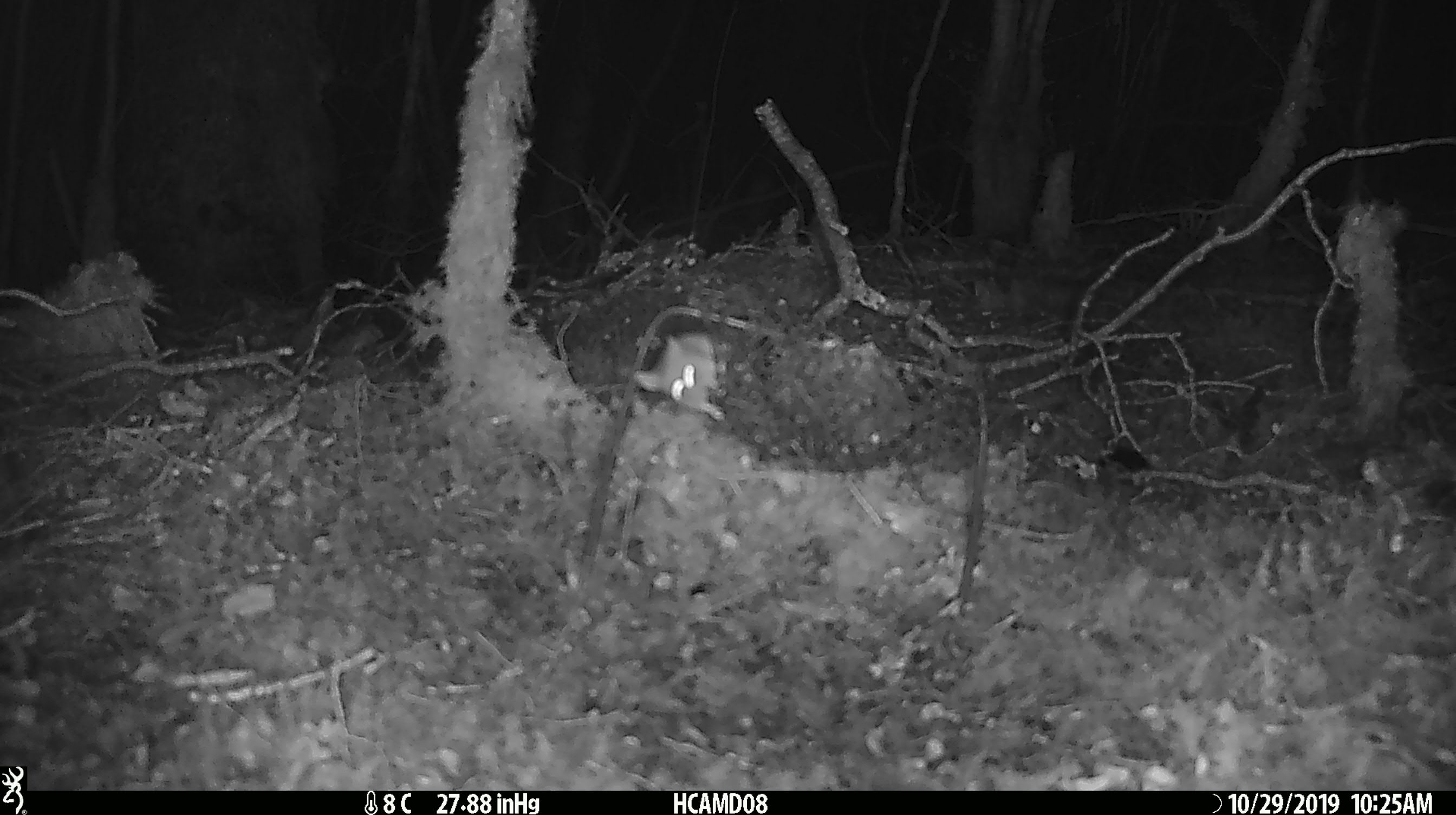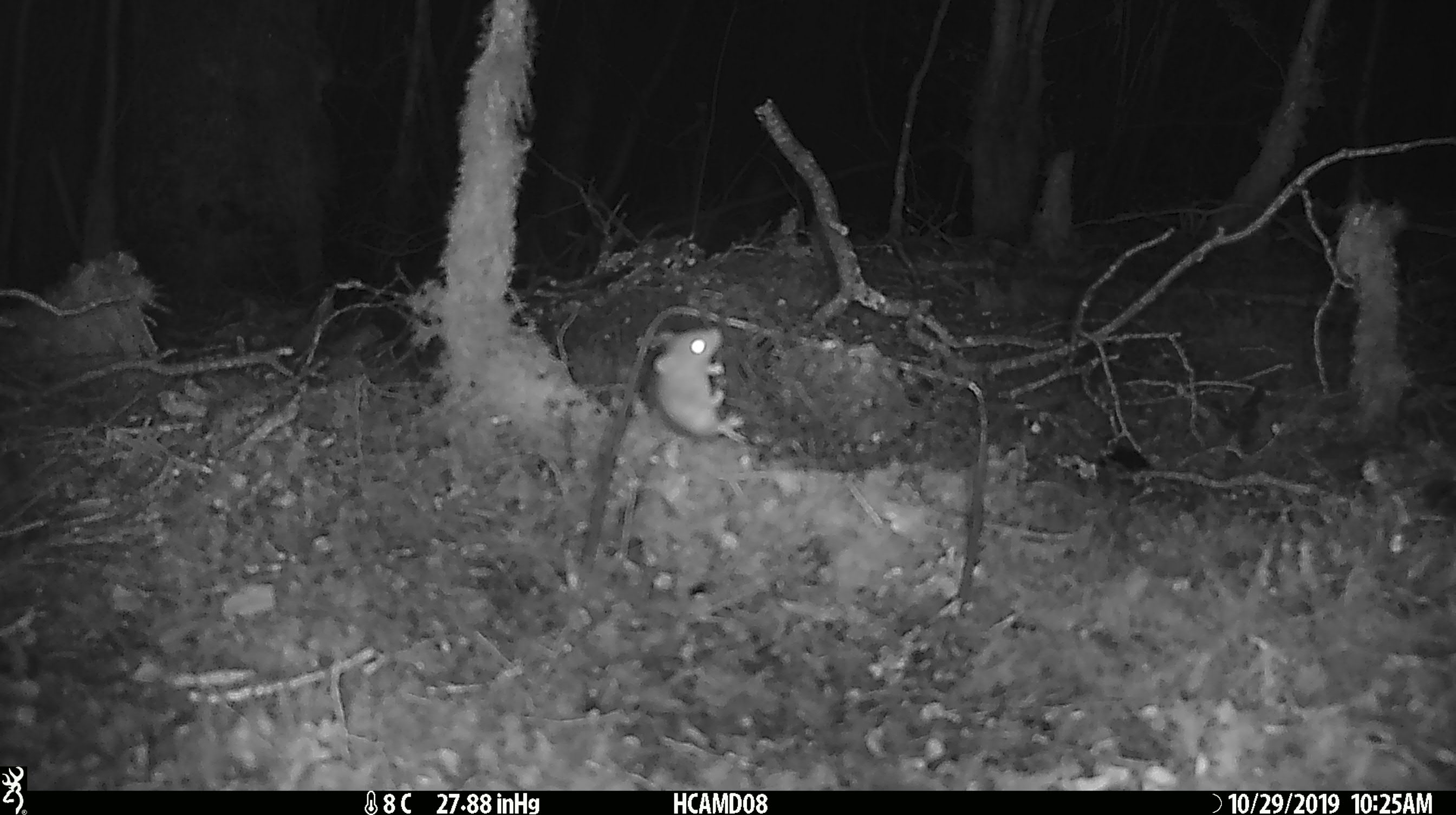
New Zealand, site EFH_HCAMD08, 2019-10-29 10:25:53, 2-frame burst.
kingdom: Animalia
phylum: Chordata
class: Mammalia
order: Rodentia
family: Muridae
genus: Mus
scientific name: Mus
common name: mouse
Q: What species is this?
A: Mouse (Mus).